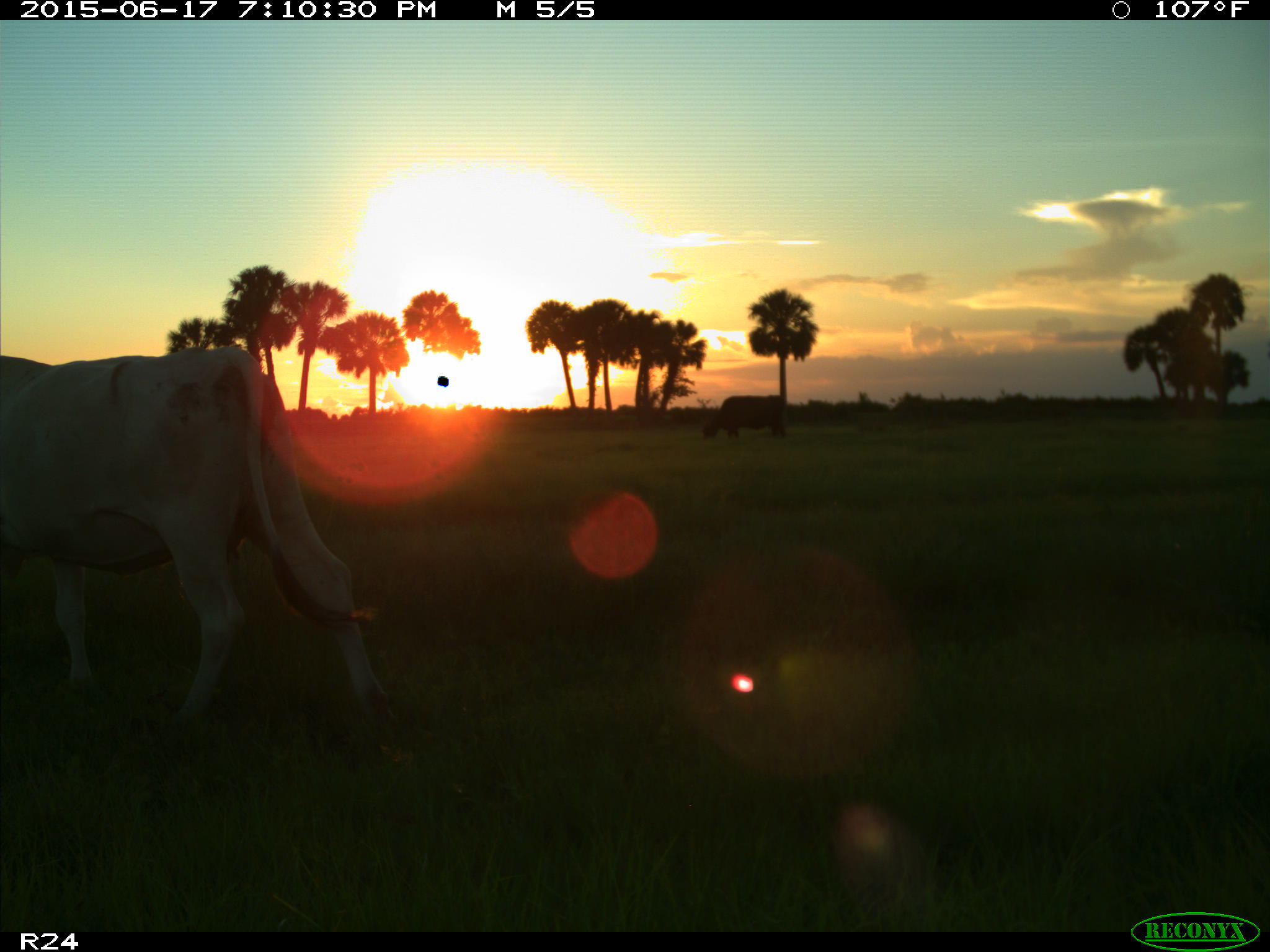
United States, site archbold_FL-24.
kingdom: Animalia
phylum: Chordata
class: Mammalia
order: Artiodactyla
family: Bovidae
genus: Bos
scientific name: Bos taurus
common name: domestic cow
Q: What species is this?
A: Bos taurus (domestic cow).